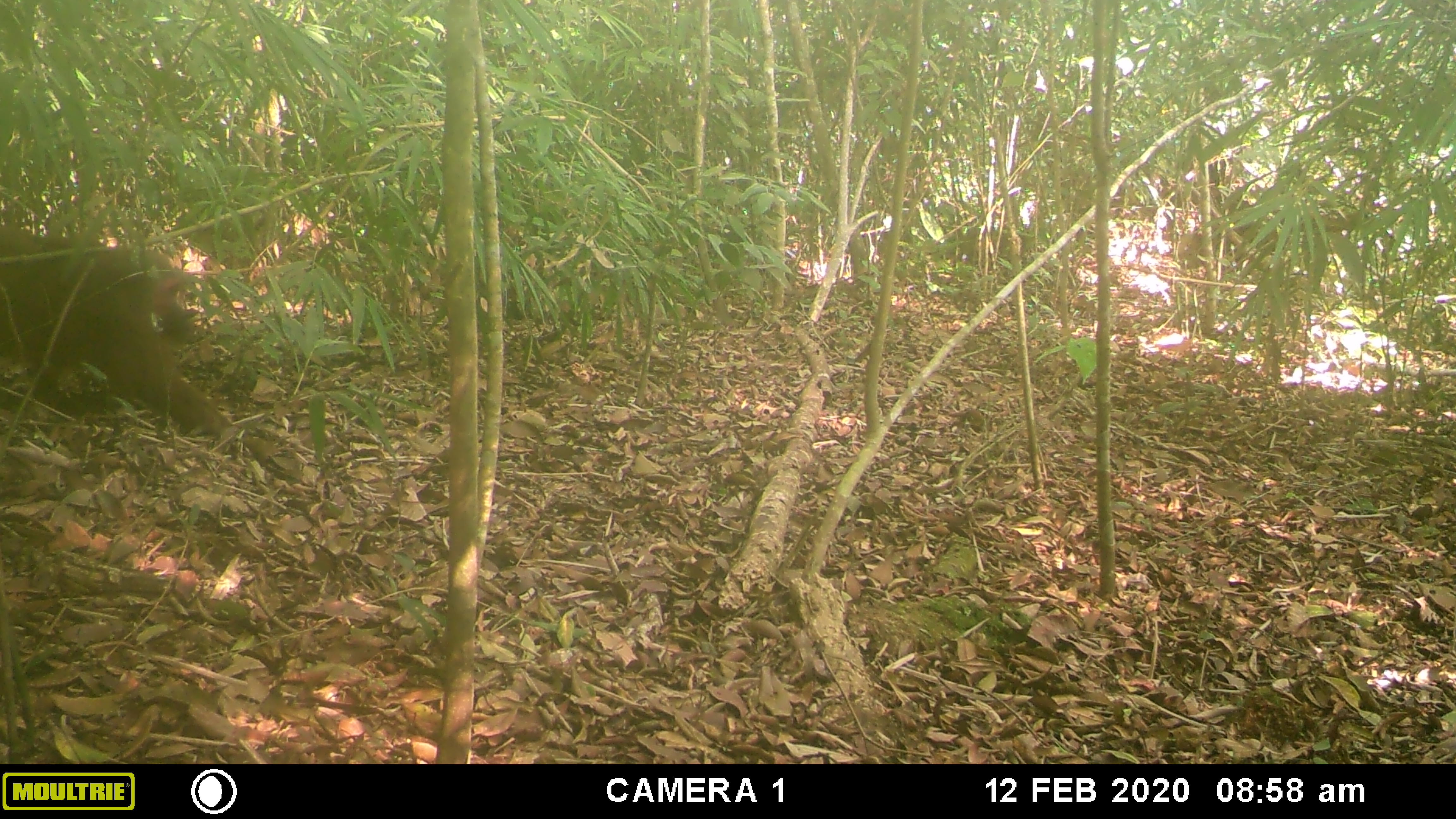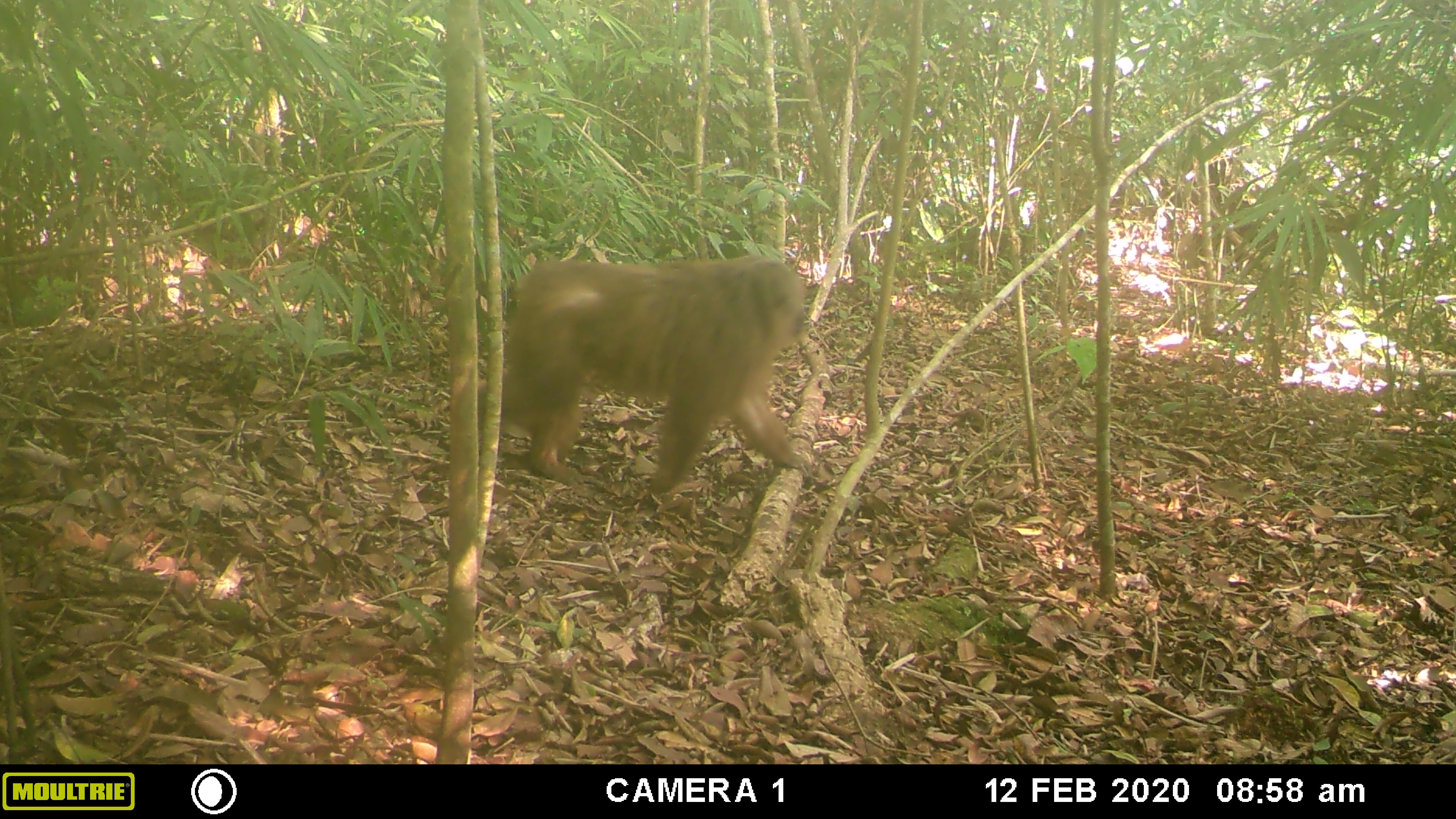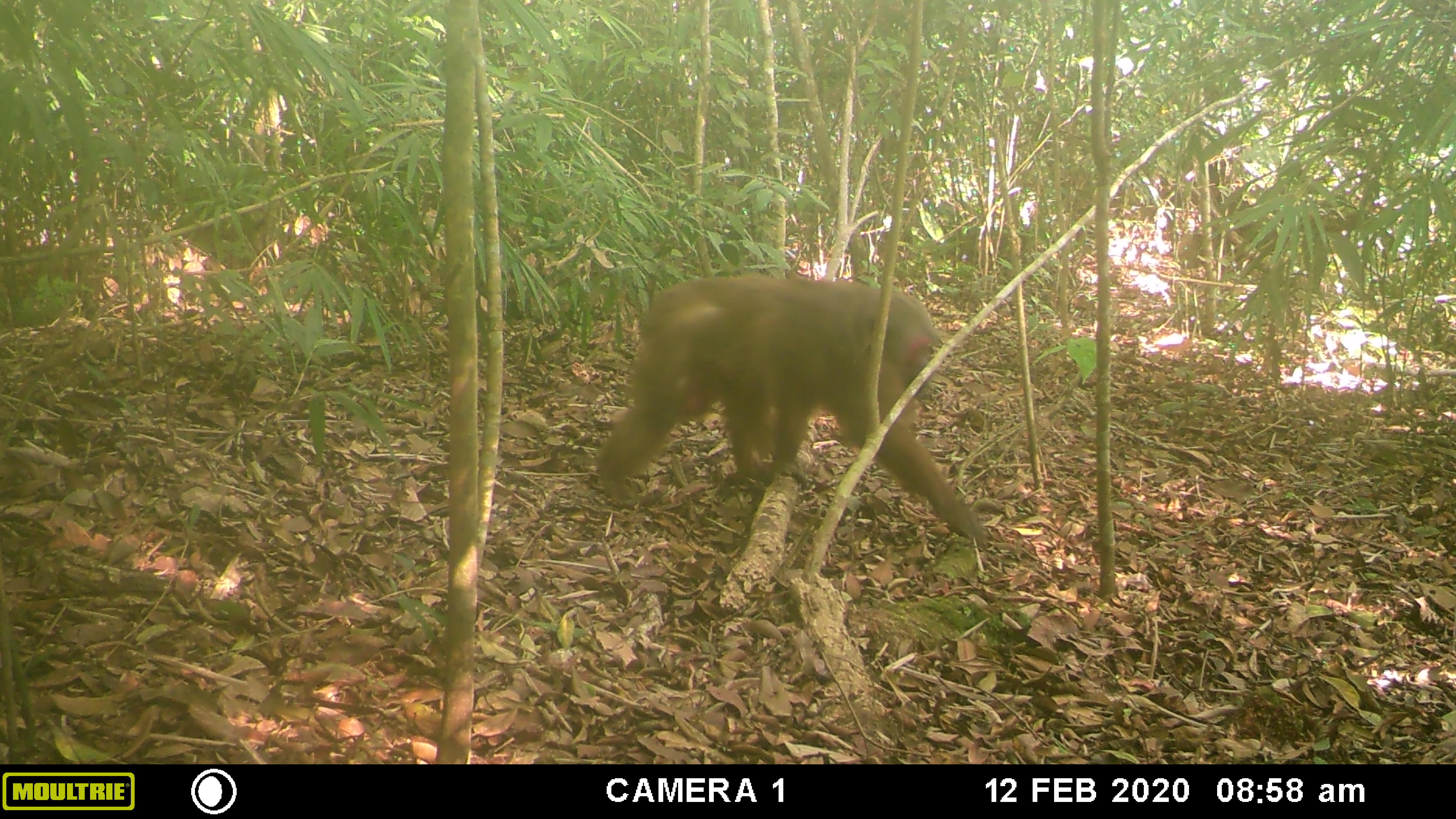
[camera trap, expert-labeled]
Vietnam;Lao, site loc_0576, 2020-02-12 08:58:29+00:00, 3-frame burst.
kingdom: Animalia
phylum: Chordata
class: Mammalia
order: Primates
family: Cercopithecidae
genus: Macaca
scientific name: Macaca arctoides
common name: stump-tailed macaque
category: stump tailed macaque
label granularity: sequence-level